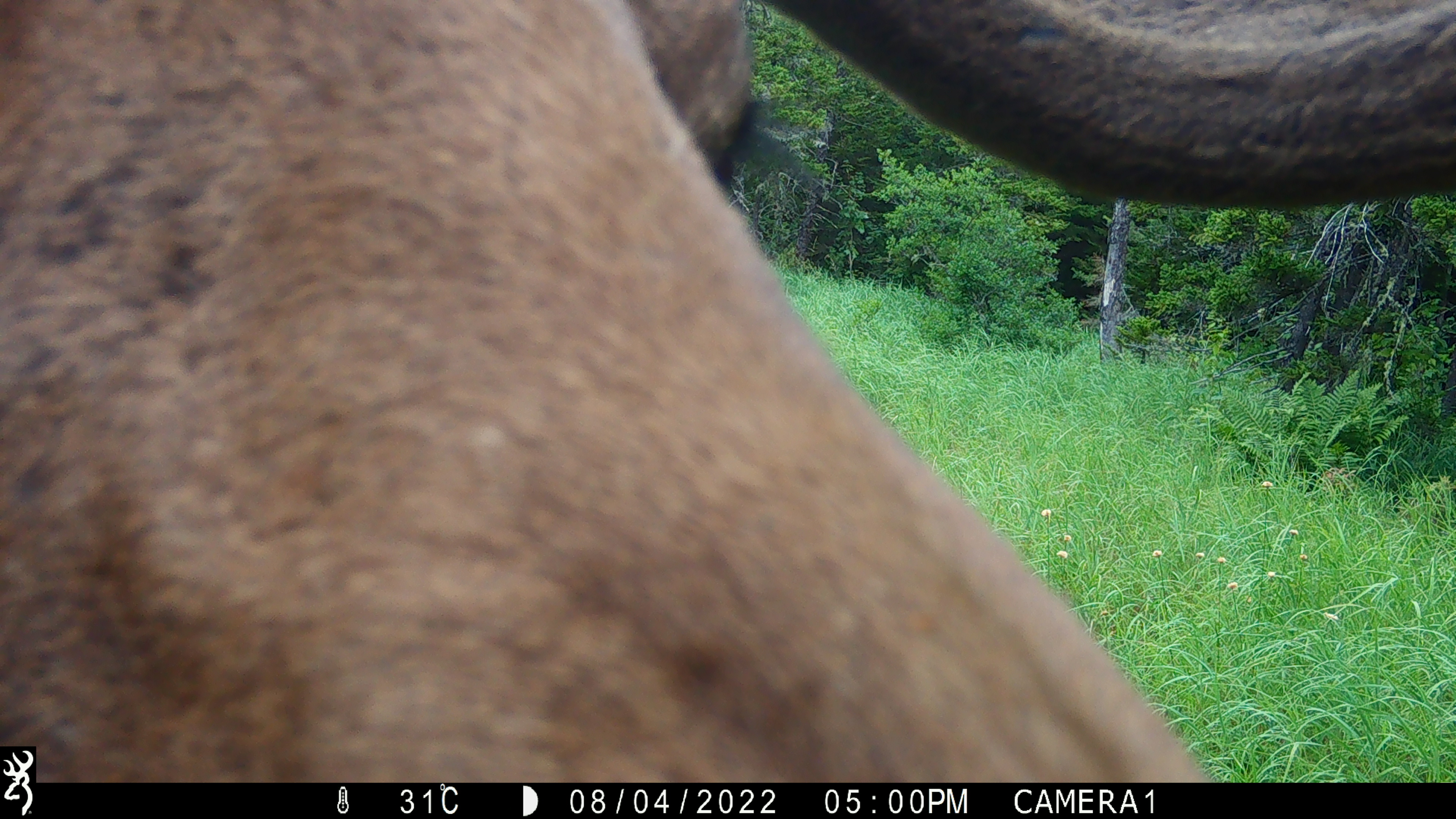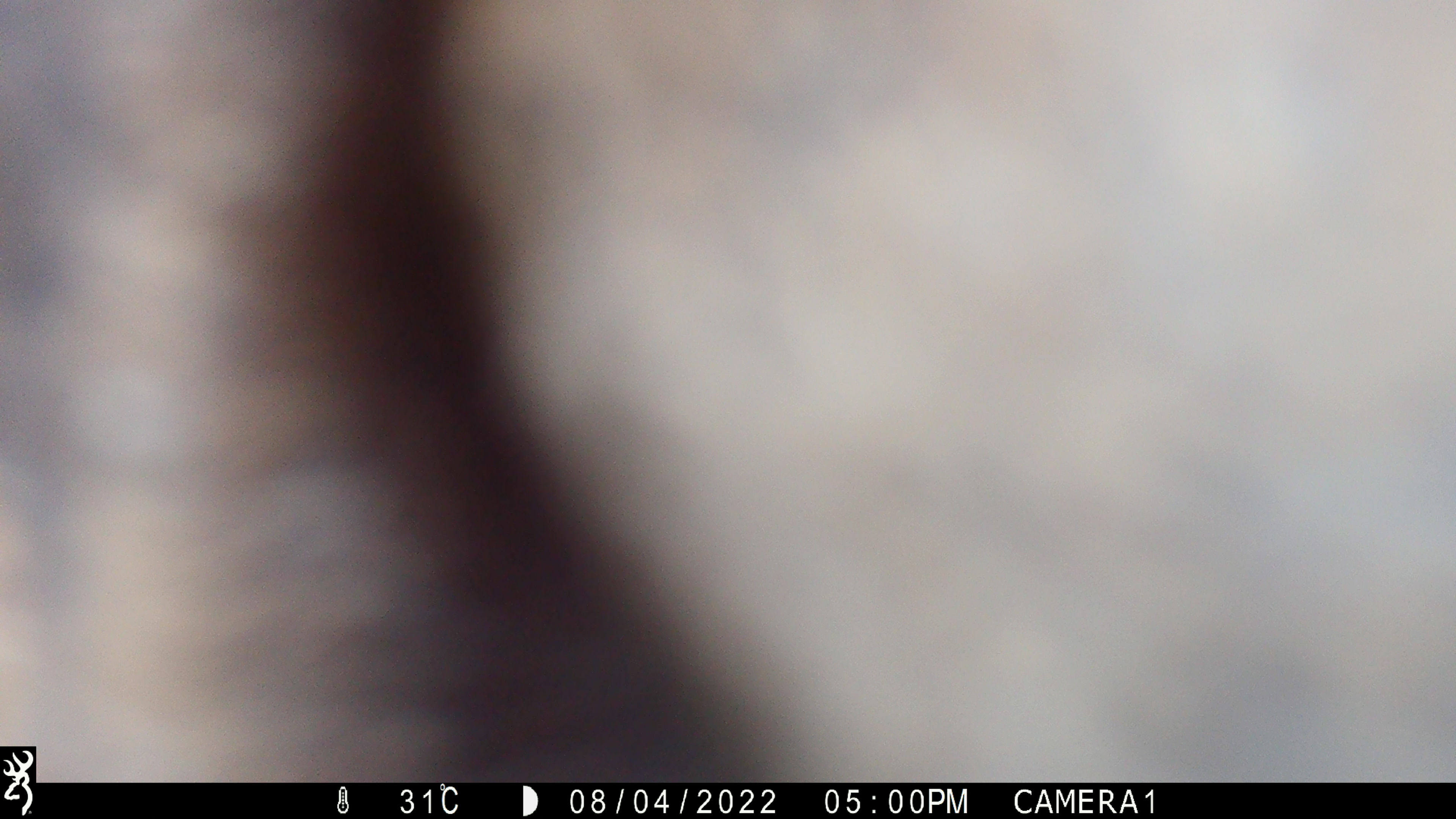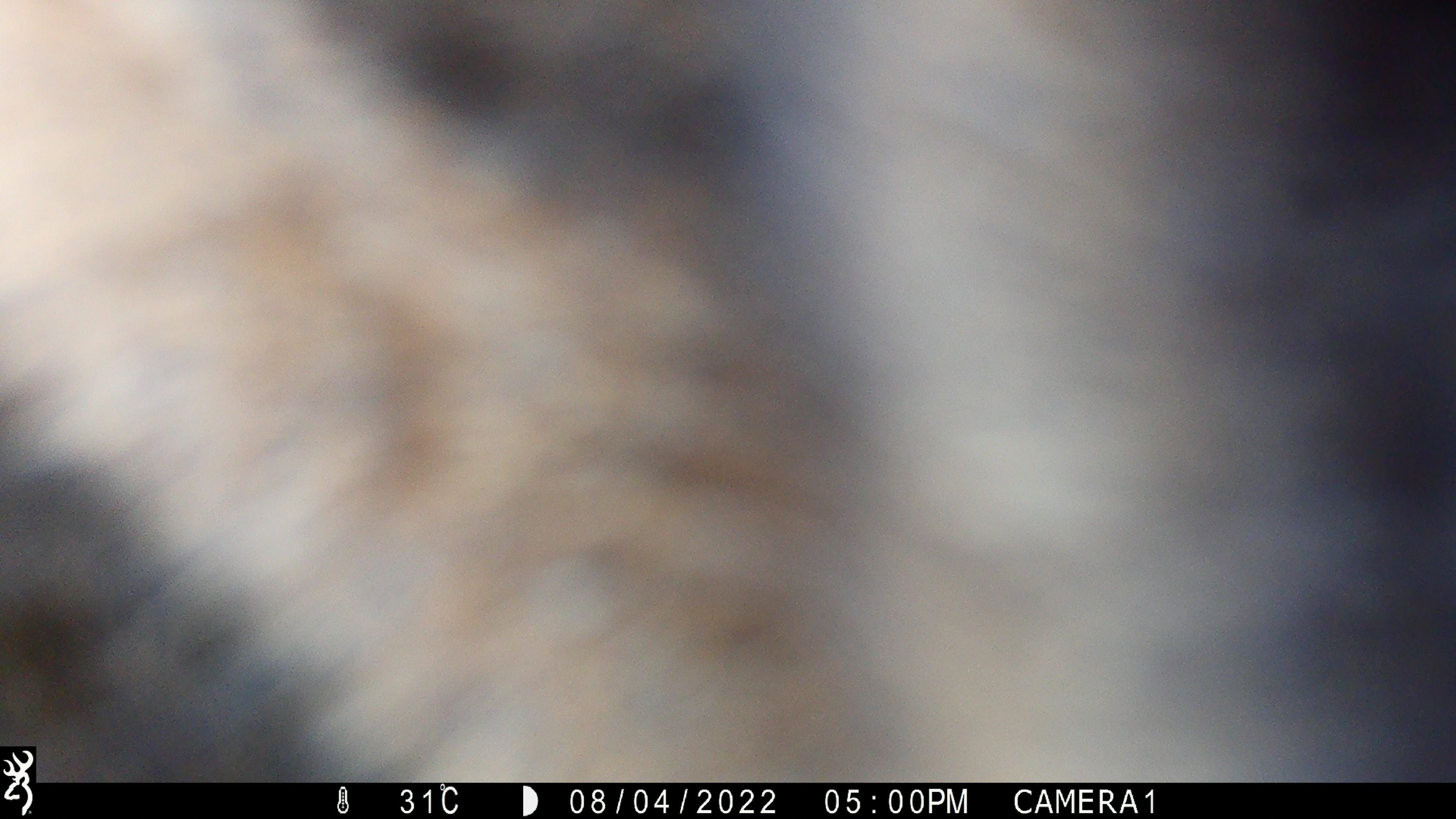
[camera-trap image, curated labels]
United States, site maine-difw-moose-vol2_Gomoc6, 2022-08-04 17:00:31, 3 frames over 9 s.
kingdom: Animalia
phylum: Chordata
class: Mammalia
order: Artiodactyla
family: Cervidae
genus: Alces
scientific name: Alces alces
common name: moose